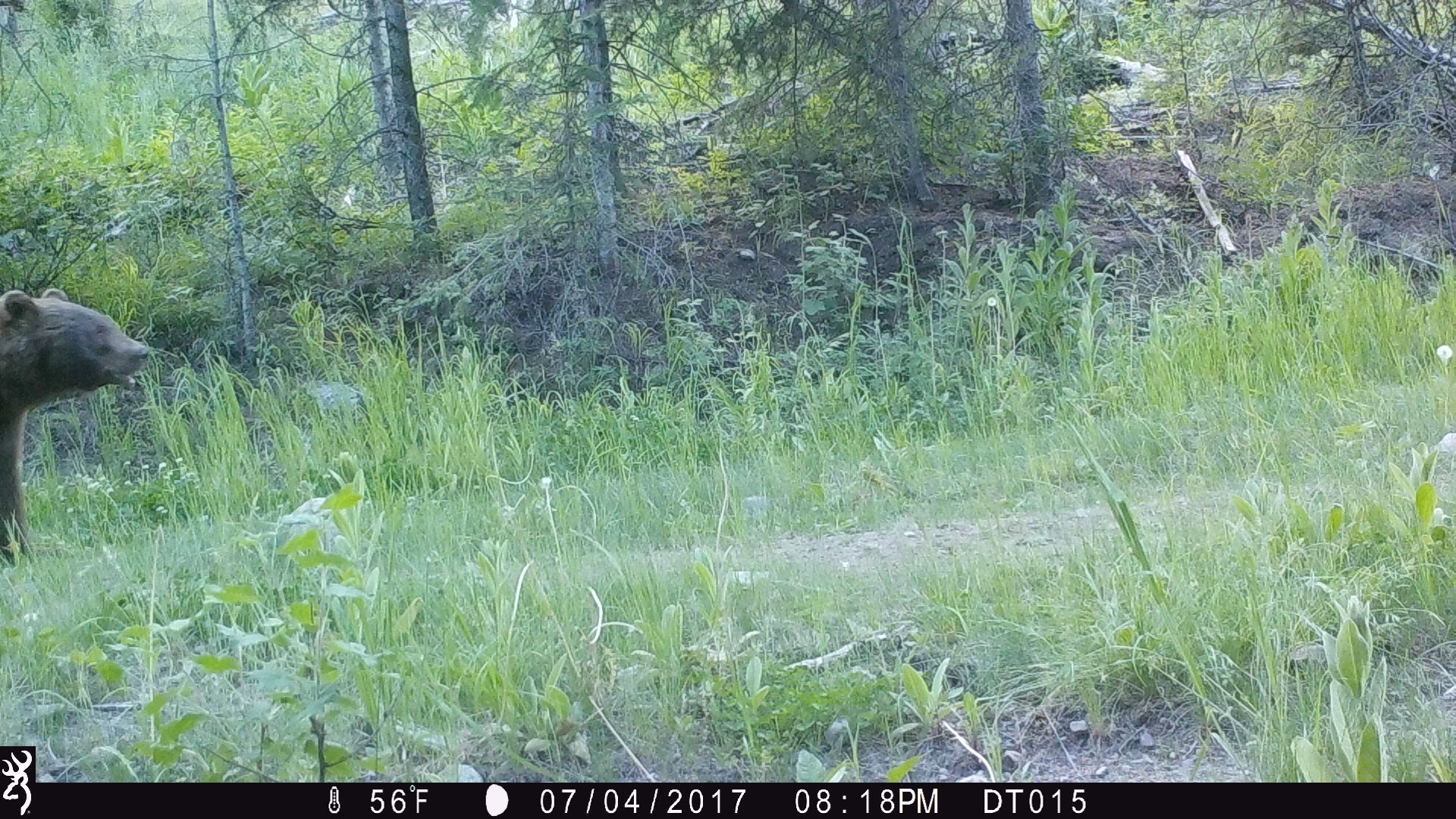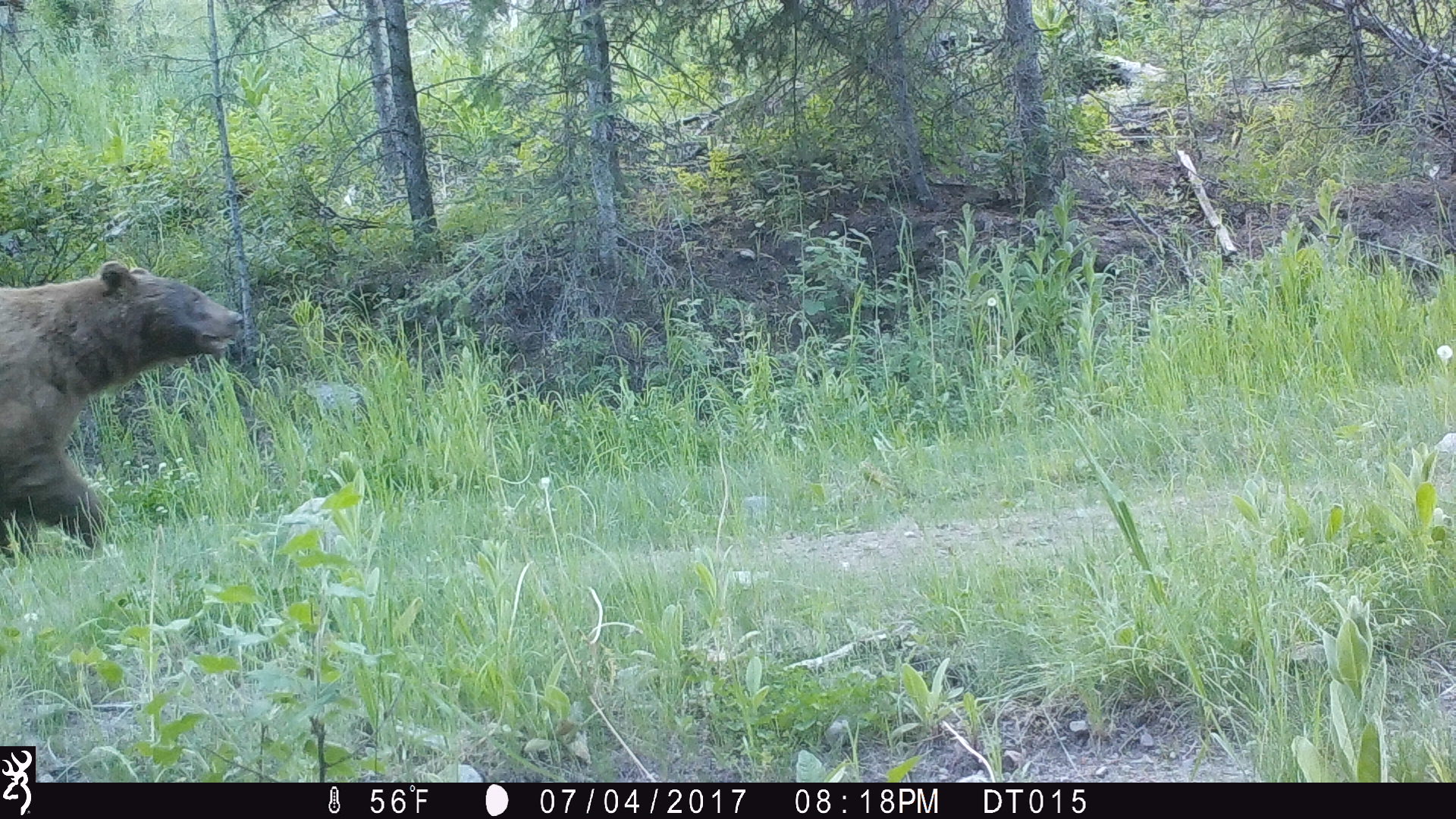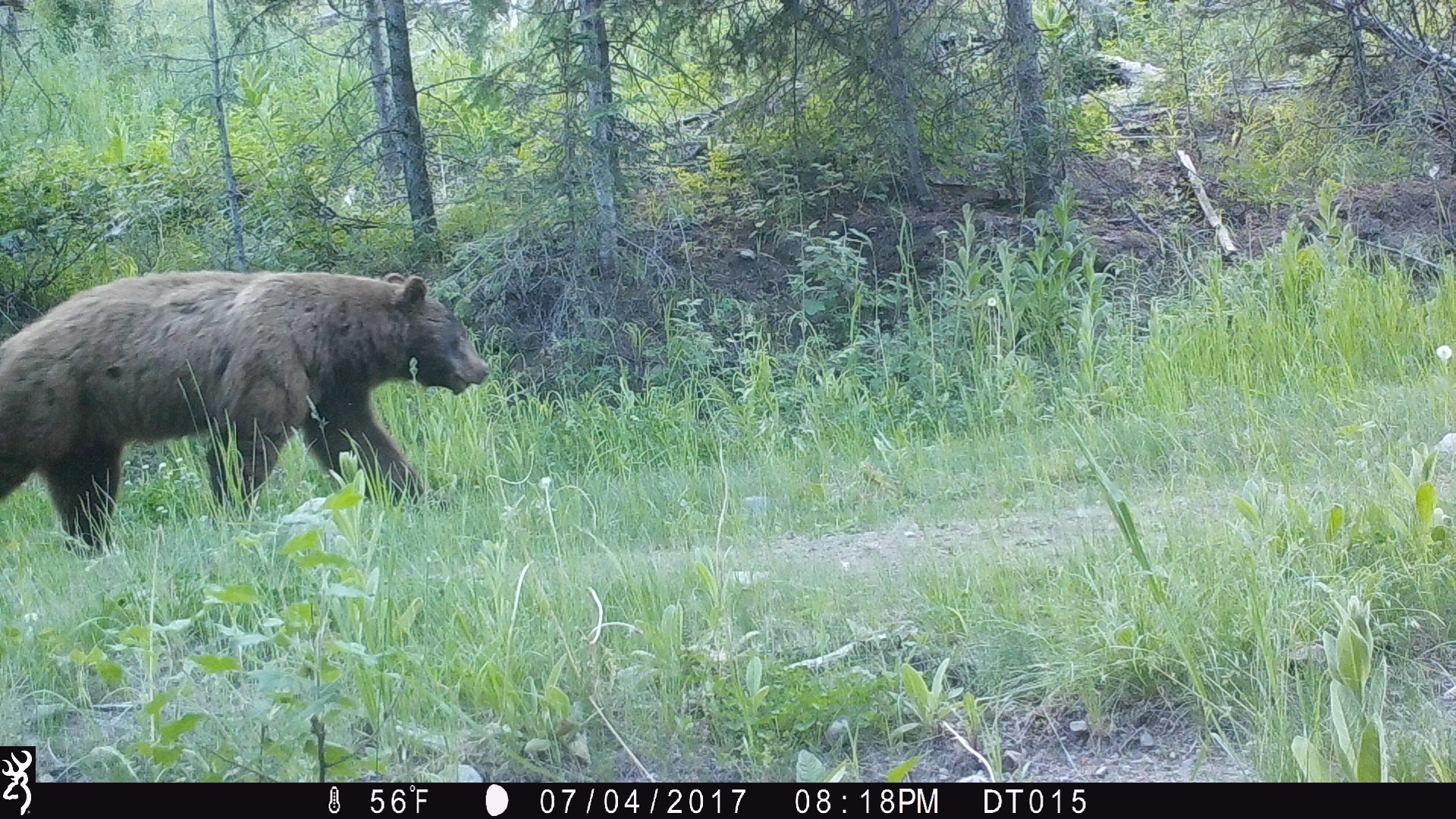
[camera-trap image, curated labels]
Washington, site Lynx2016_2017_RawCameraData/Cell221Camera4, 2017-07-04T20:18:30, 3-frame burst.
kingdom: Animalia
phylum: Chordata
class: Mammalia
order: Carnivora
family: Ursidae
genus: Ursus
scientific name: Ursus americanus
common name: american black bear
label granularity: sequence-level